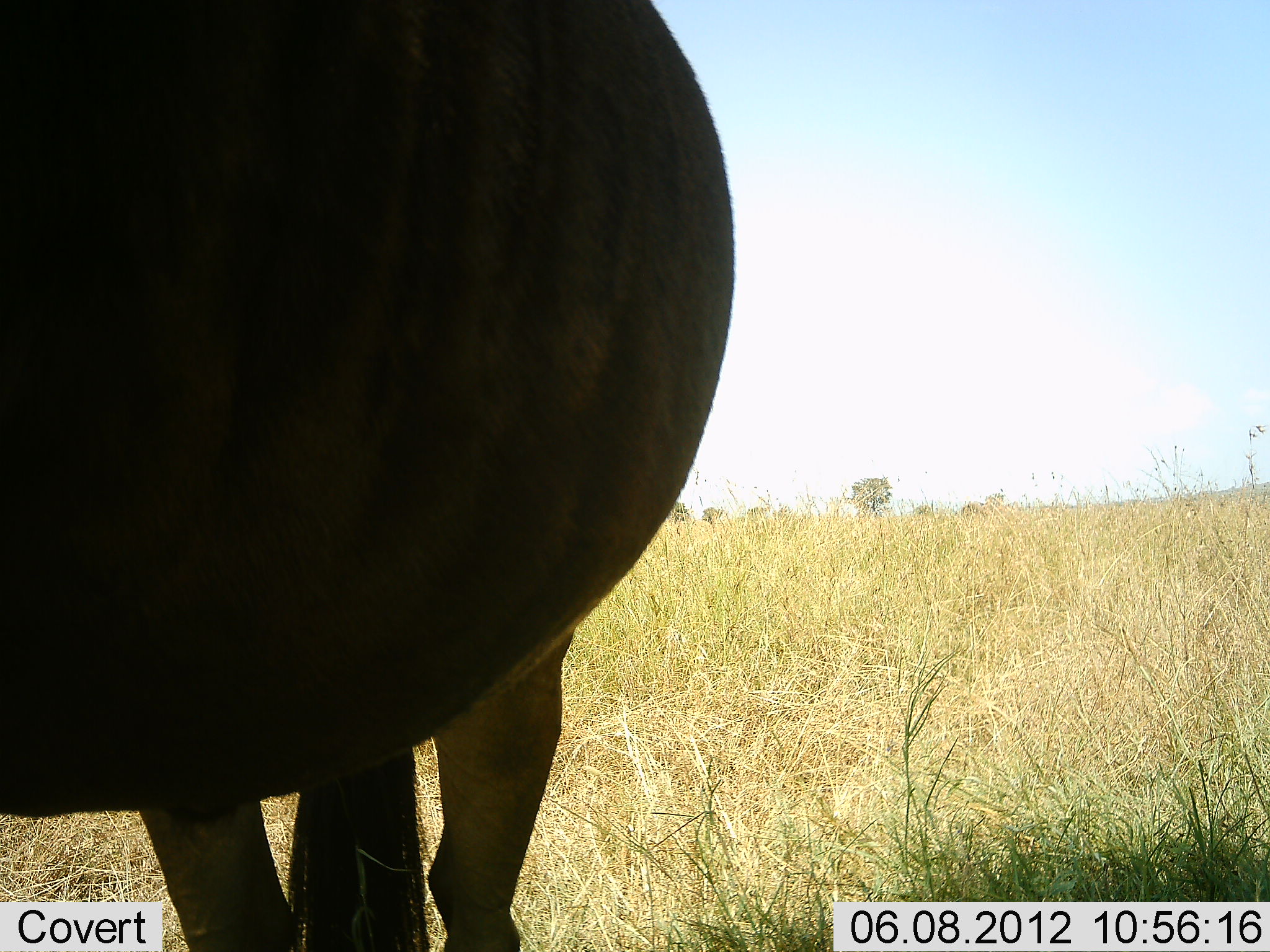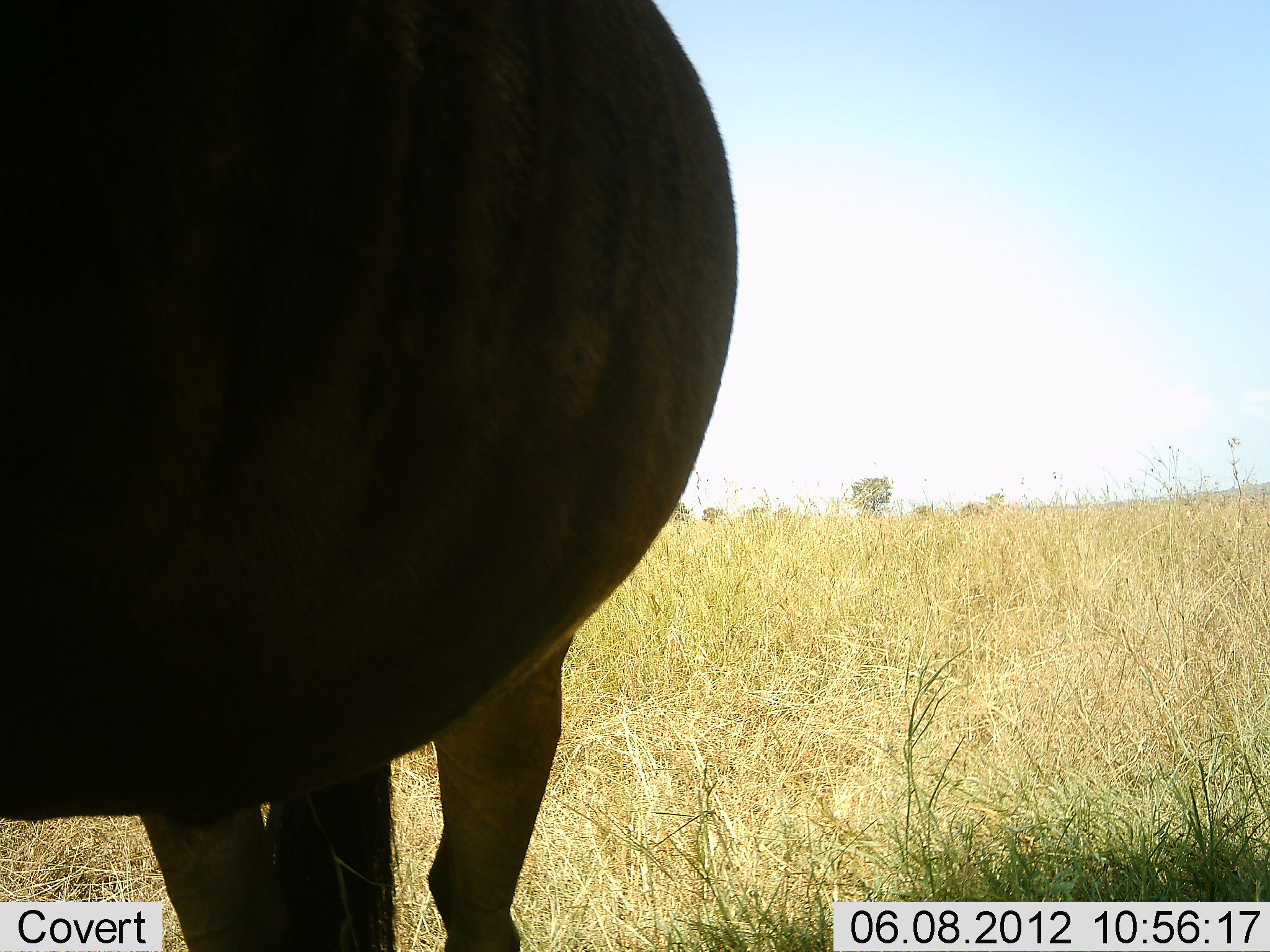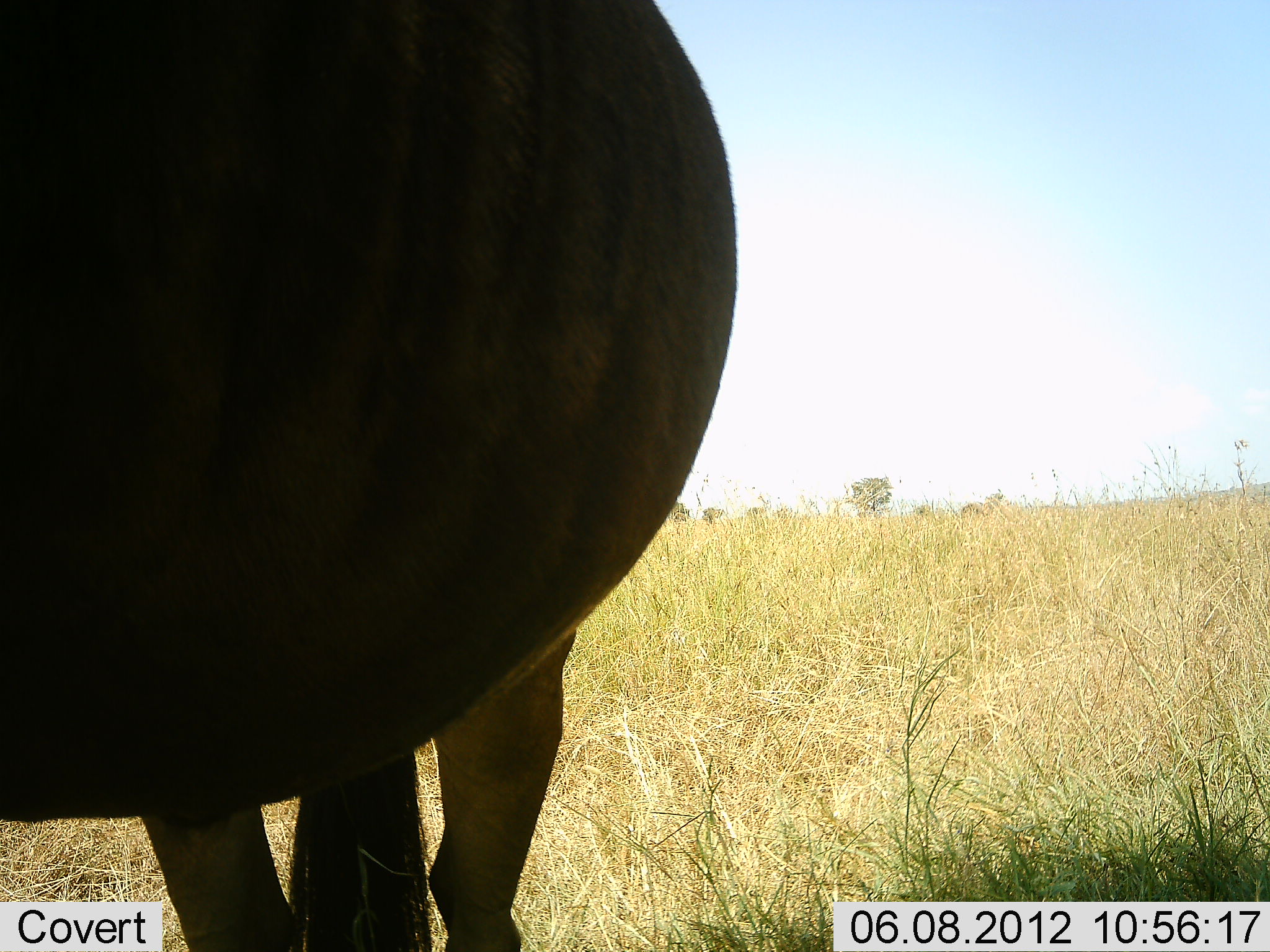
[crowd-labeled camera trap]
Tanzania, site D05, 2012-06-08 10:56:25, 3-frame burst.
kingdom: Animalia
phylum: Chordata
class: Mammalia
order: Artiodactyla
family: Bovidae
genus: Connochaetes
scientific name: Connochaetes taurinus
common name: blue wildebeest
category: wildebeest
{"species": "wildebeest (blue wildebeest) (Connochaetes taurinus)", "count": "1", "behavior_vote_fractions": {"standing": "100%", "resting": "10%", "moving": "0%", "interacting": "0%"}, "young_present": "0%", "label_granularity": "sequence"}